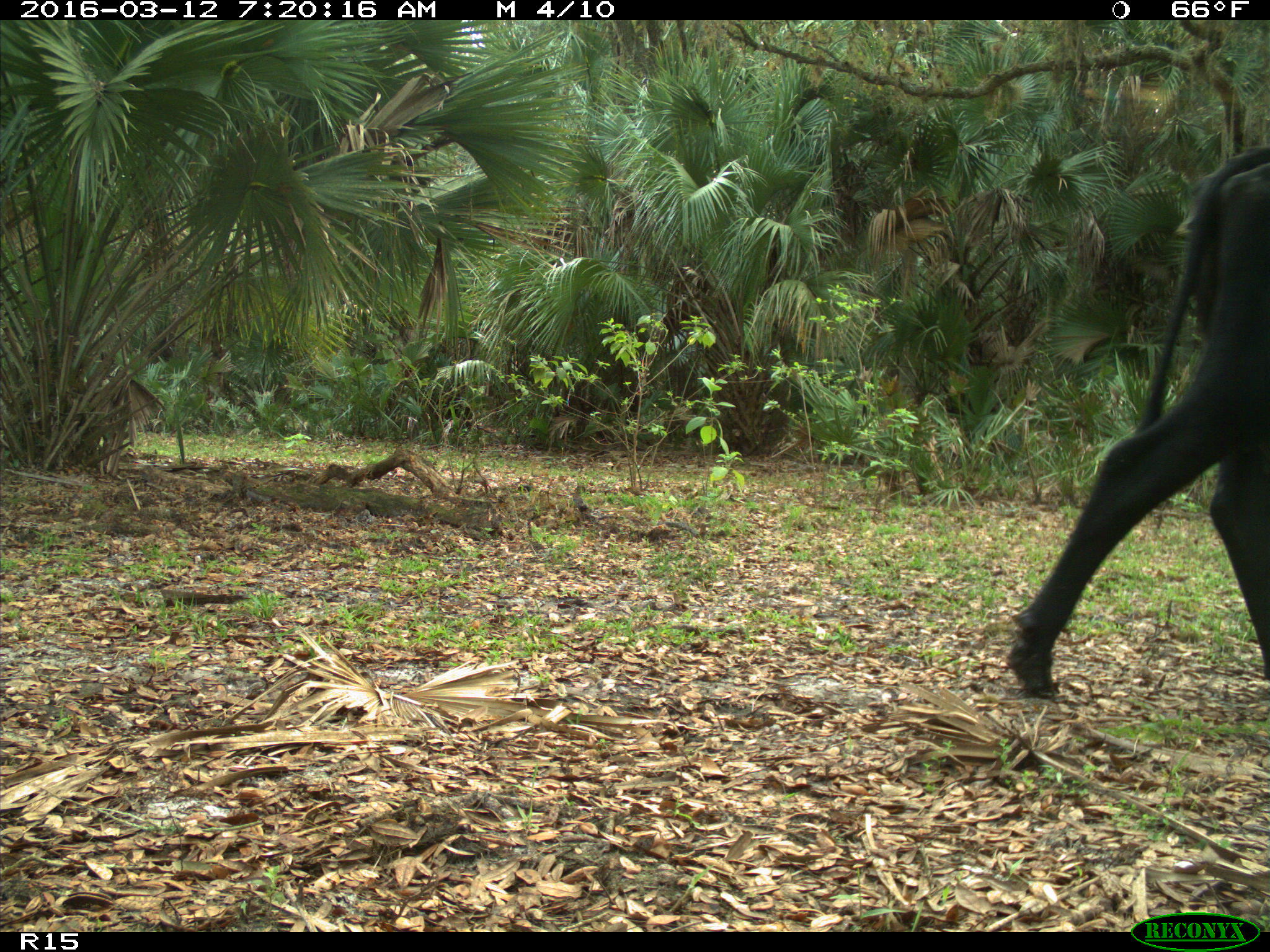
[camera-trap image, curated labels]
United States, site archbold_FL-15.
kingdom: Animalia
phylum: Chordata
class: Mammalia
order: Artiodactyla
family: Bovidae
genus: Bos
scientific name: Bos taurus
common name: domestic cow